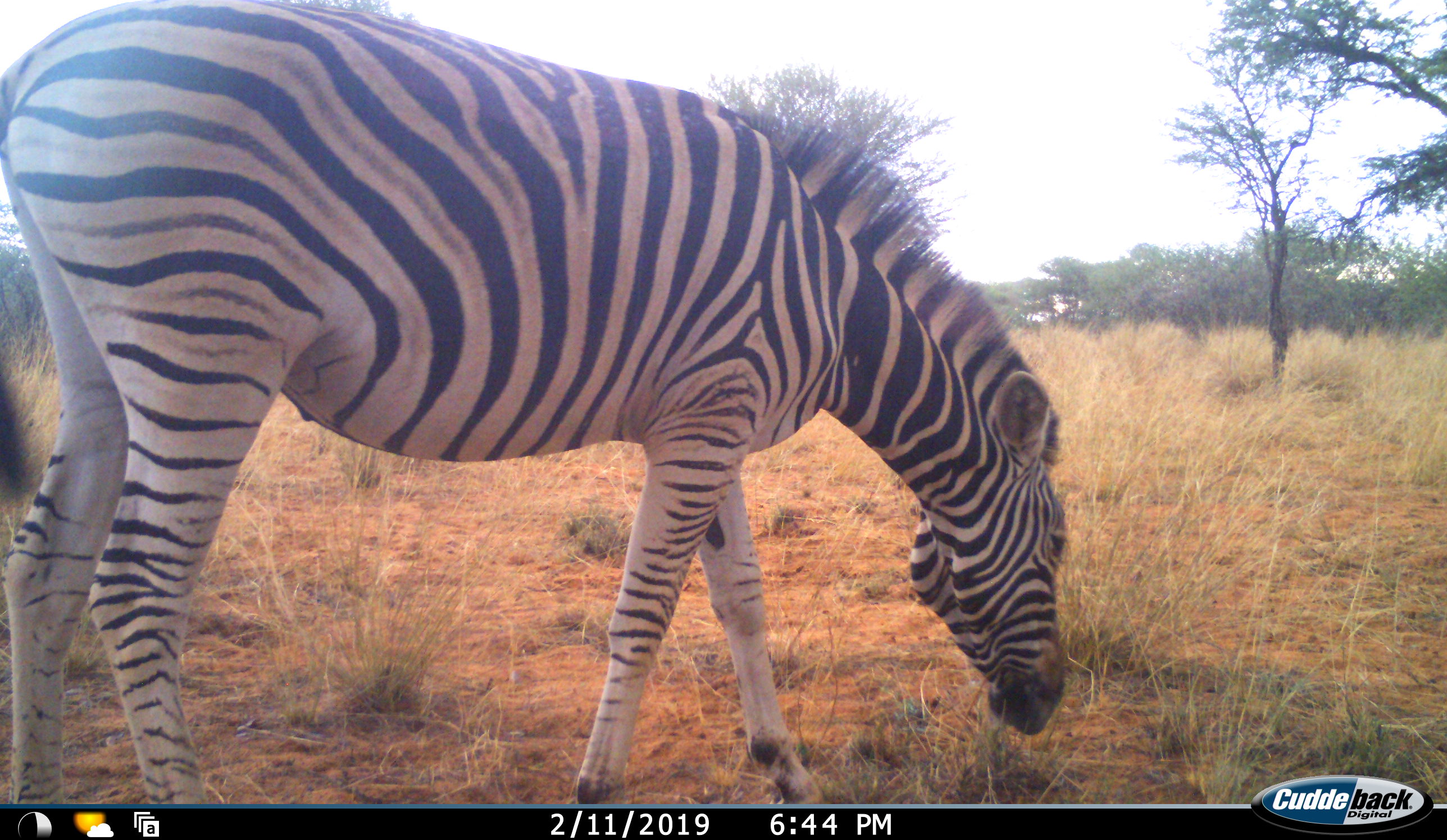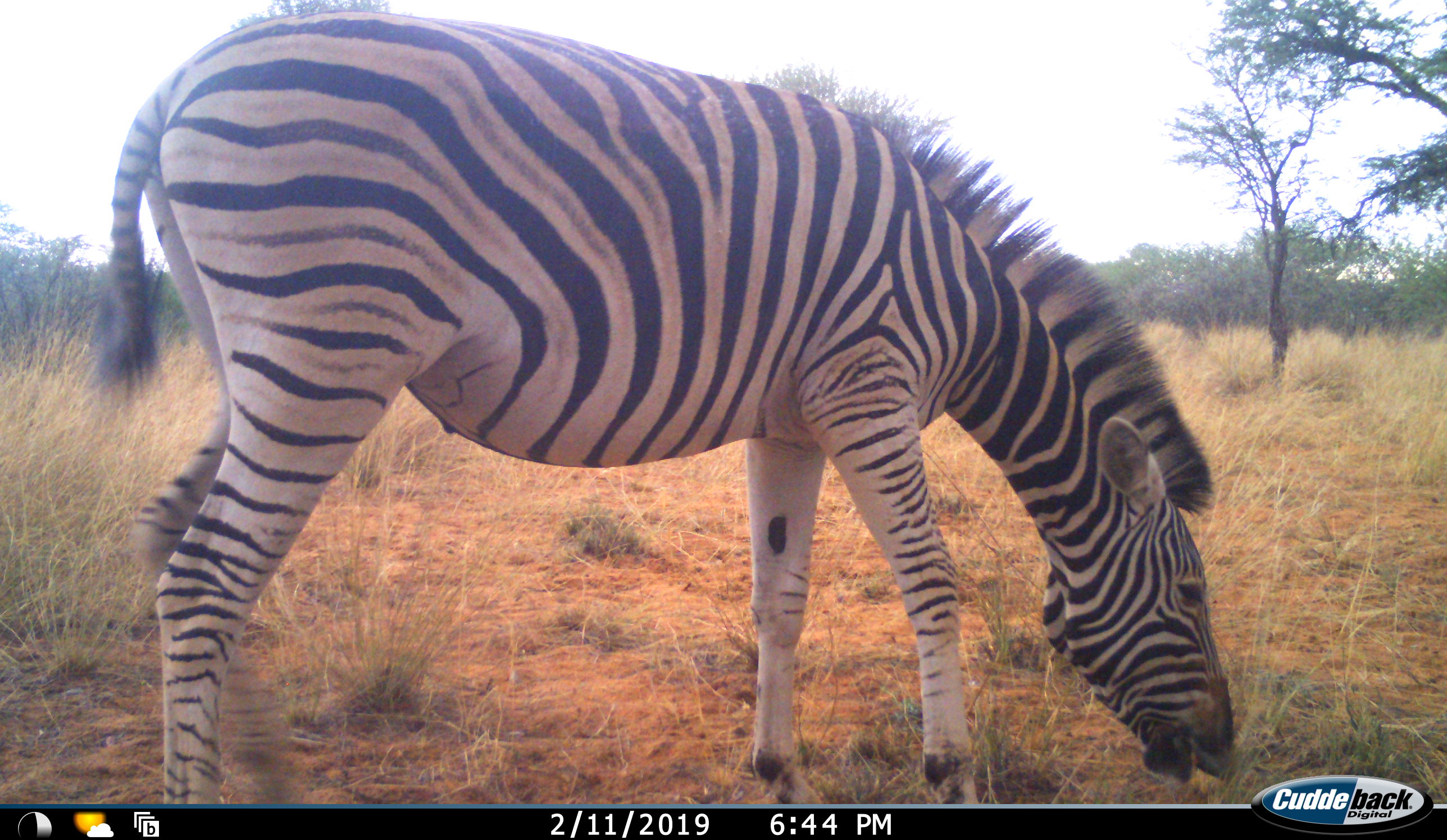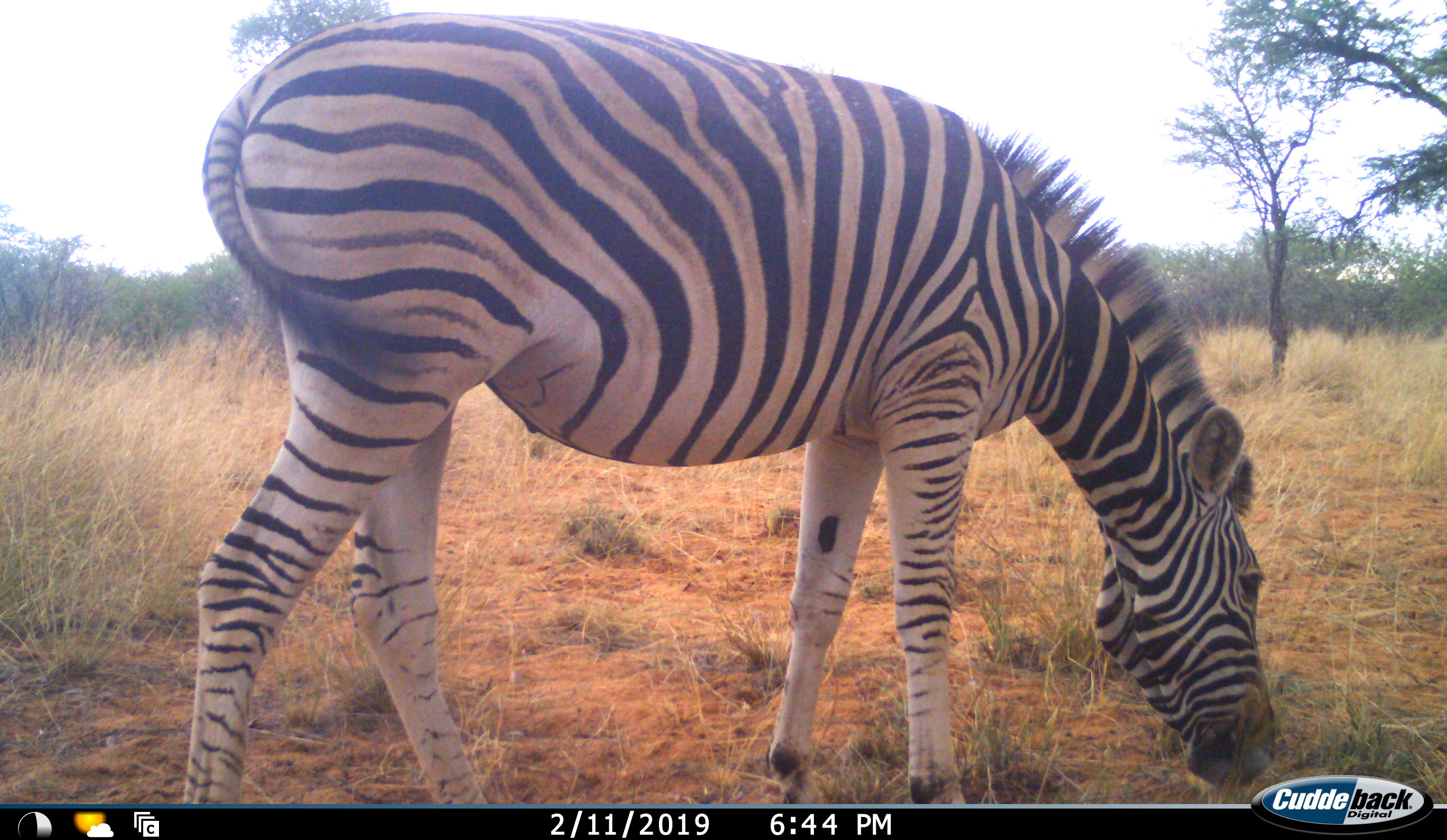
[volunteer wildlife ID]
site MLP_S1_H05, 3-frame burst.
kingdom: Animalia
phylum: Chordata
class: Mammalia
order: Perissodactyla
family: Equidae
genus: Equus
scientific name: Equus quagga burchellii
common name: burchell's zebra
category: zebraburchells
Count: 1.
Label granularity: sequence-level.